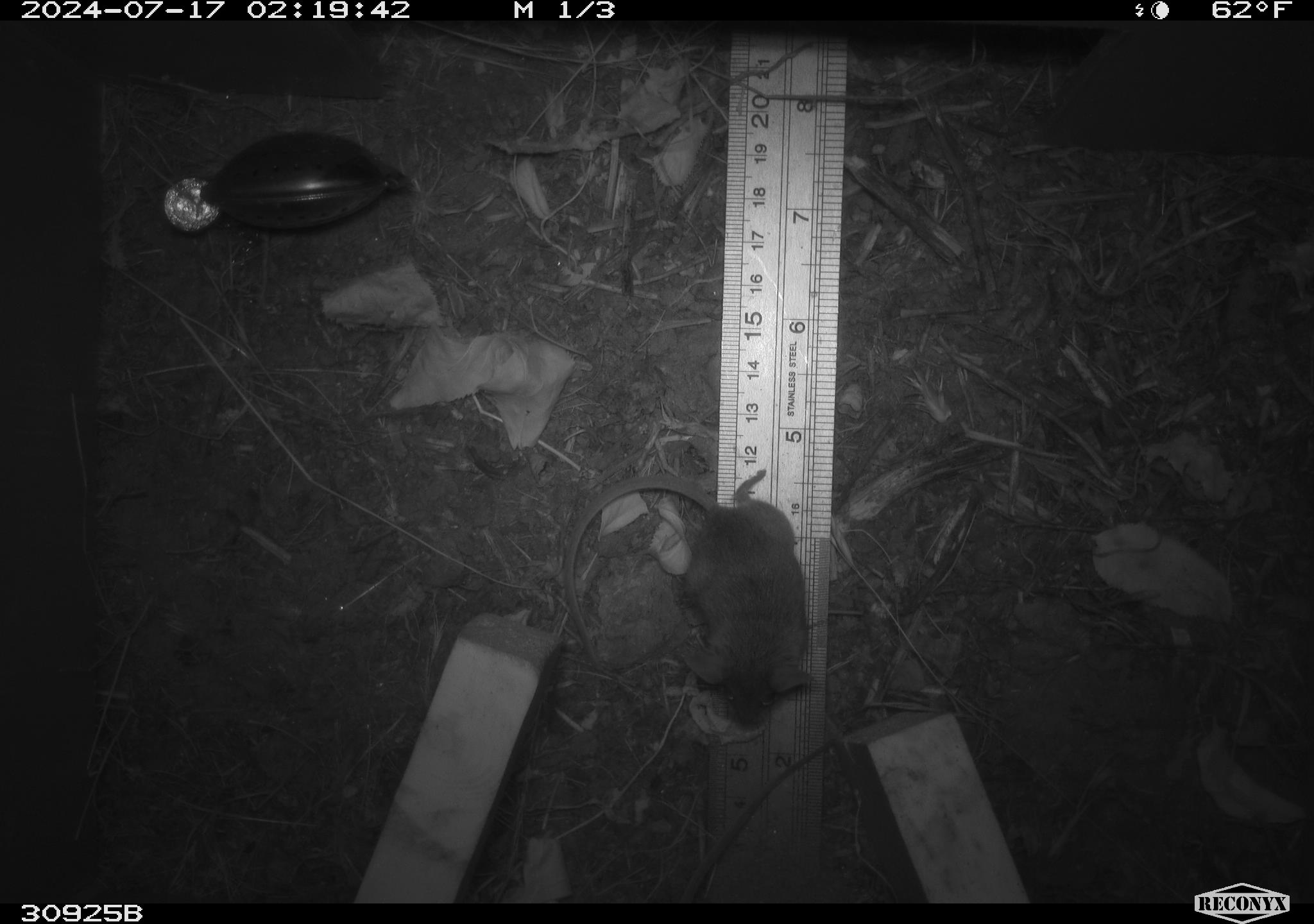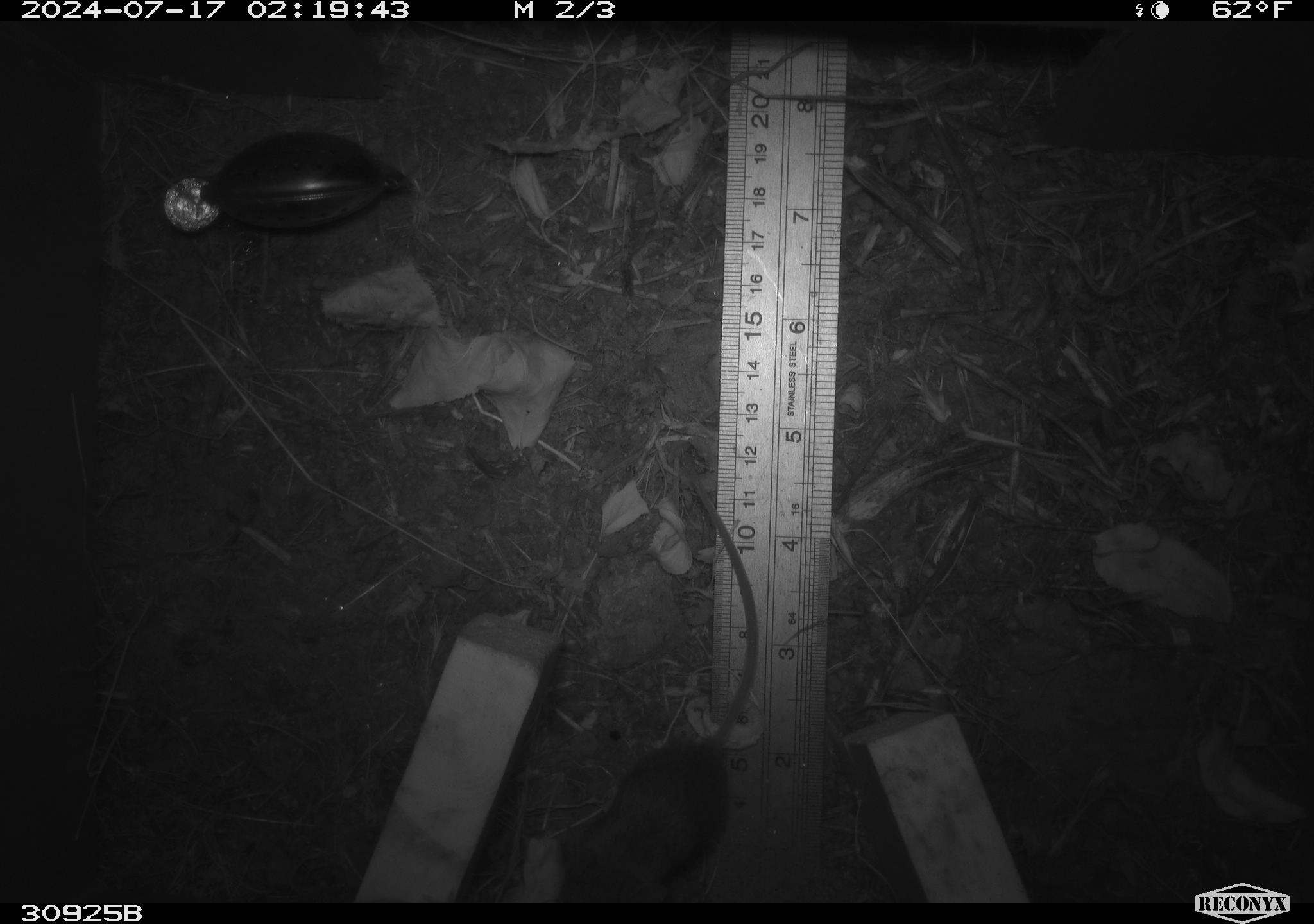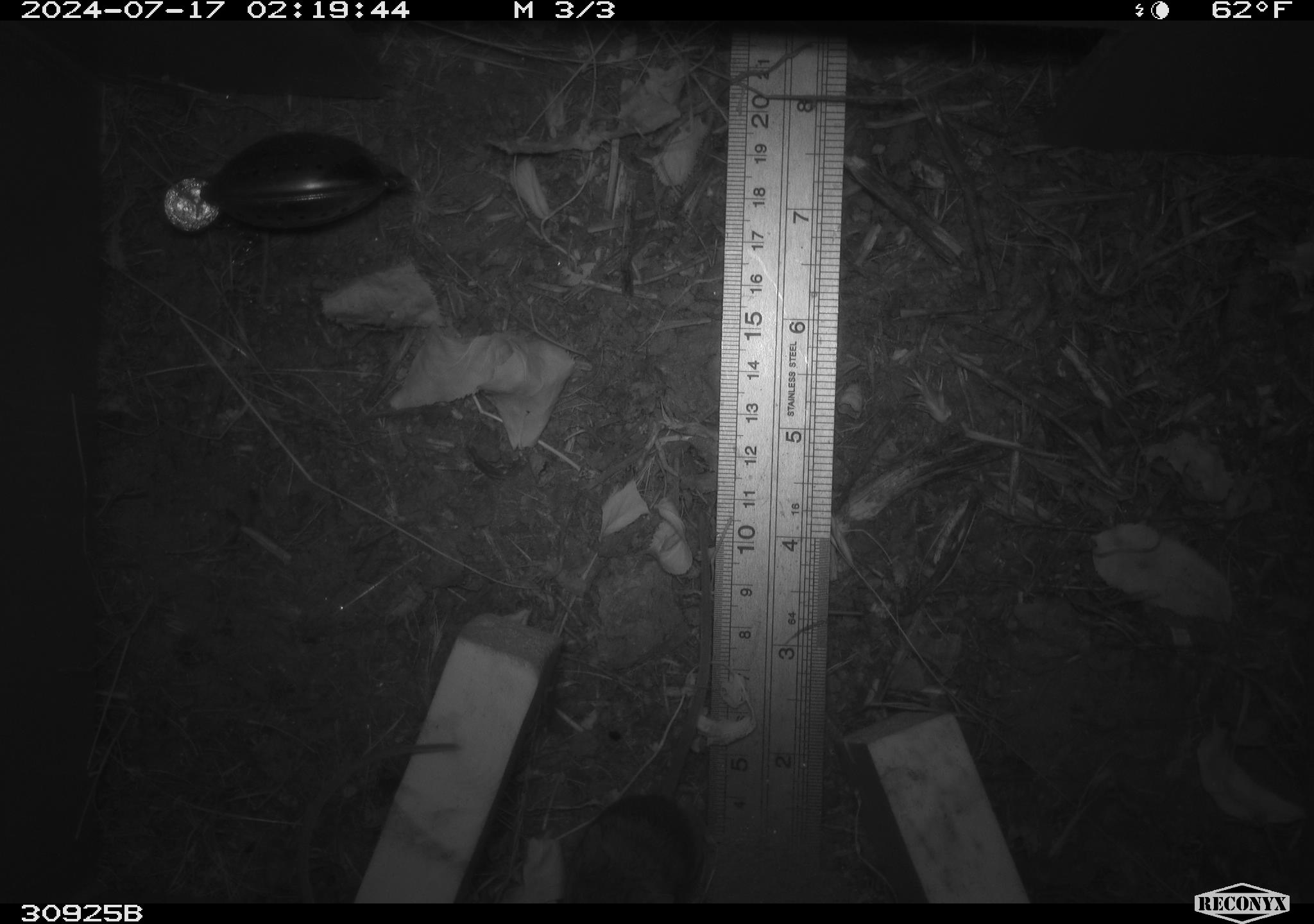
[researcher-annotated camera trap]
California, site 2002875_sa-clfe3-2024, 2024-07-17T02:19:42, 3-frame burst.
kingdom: Animalia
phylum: Chordata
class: Mammalia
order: Rodentia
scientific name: Rodentia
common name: mouse species